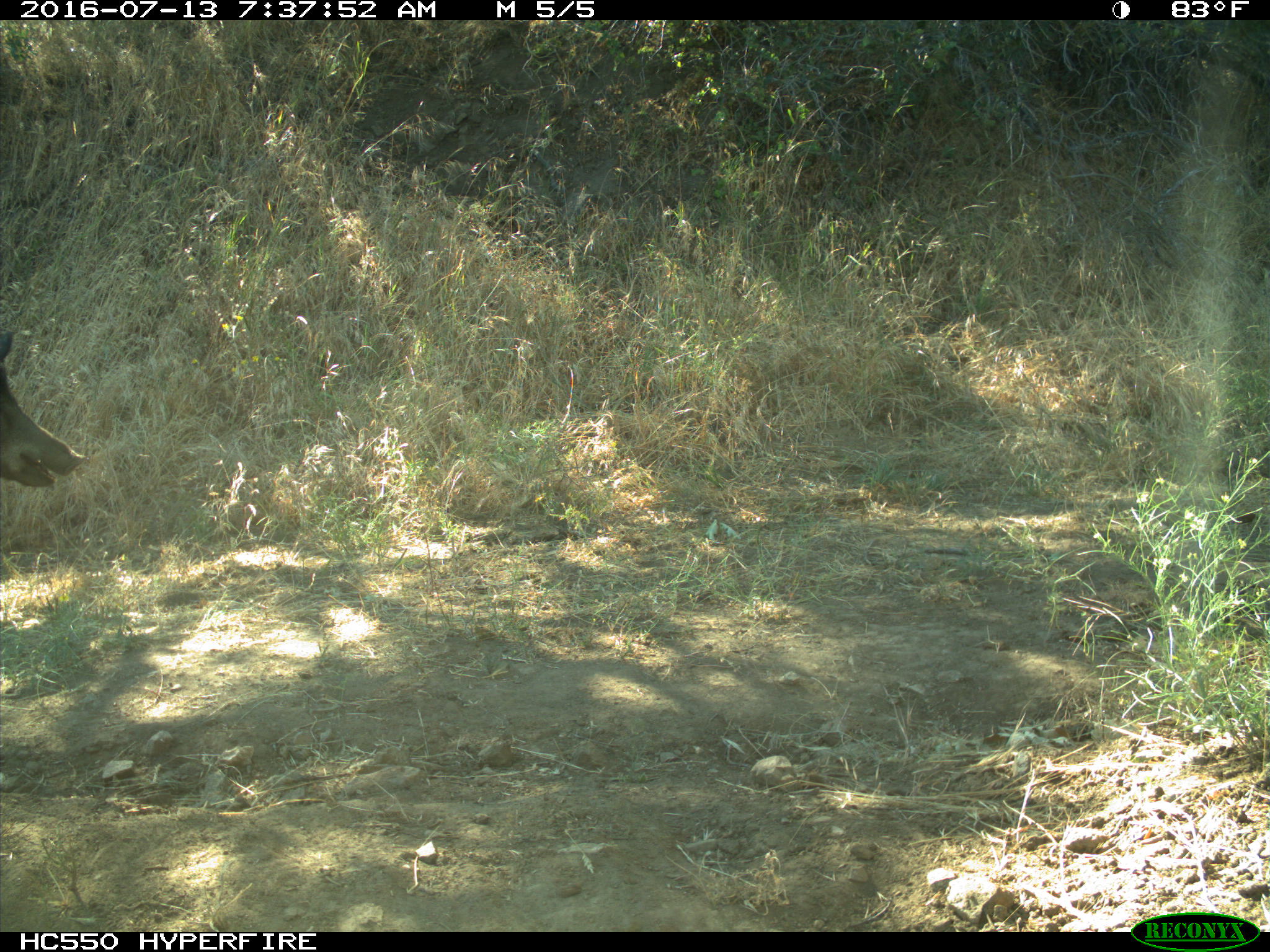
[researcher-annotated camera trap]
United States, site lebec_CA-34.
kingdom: Animalia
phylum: Chordata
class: Mammalia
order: Artiodactyla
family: Suidae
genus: Sus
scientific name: Sus scrofa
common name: wild boar